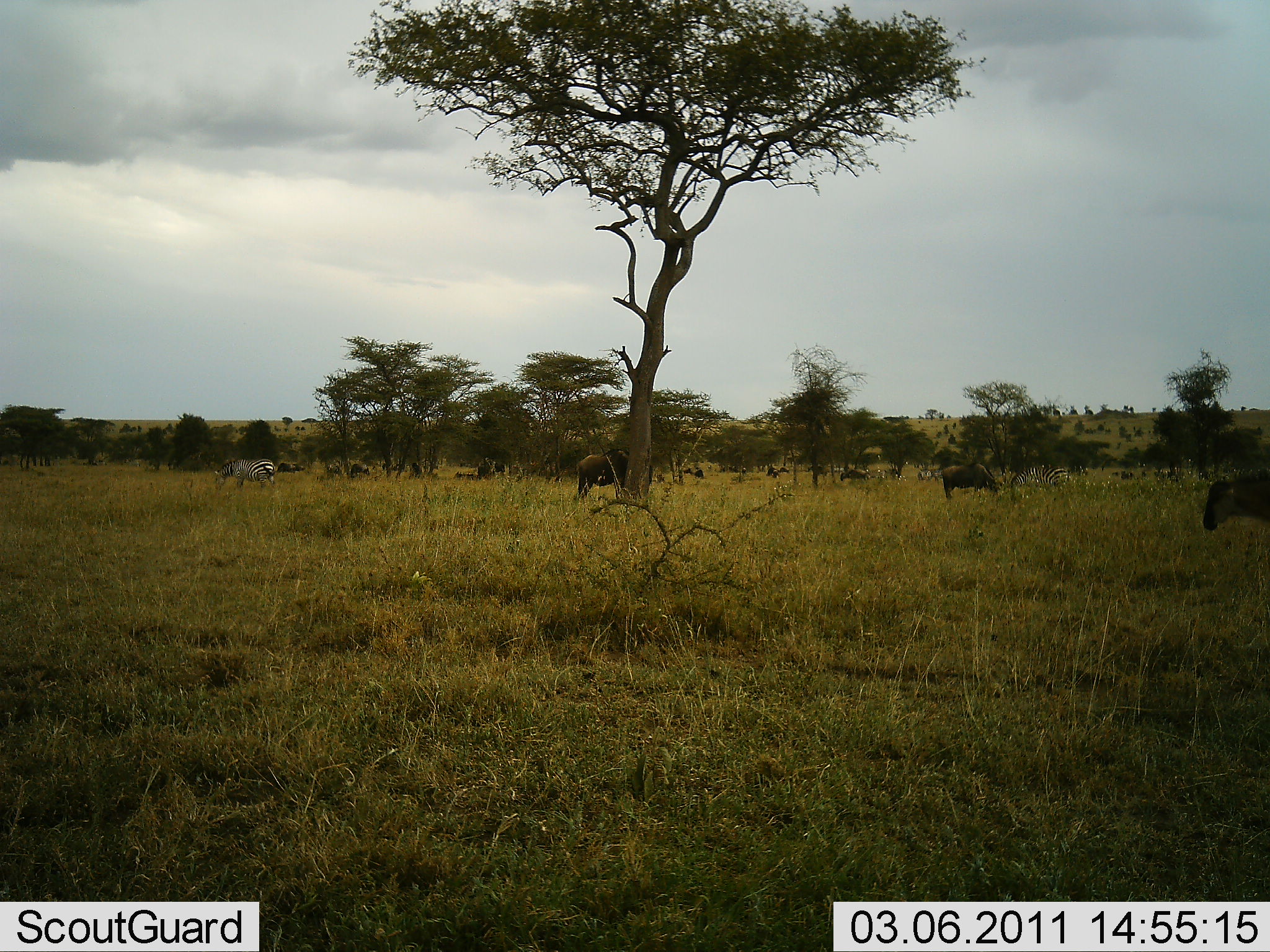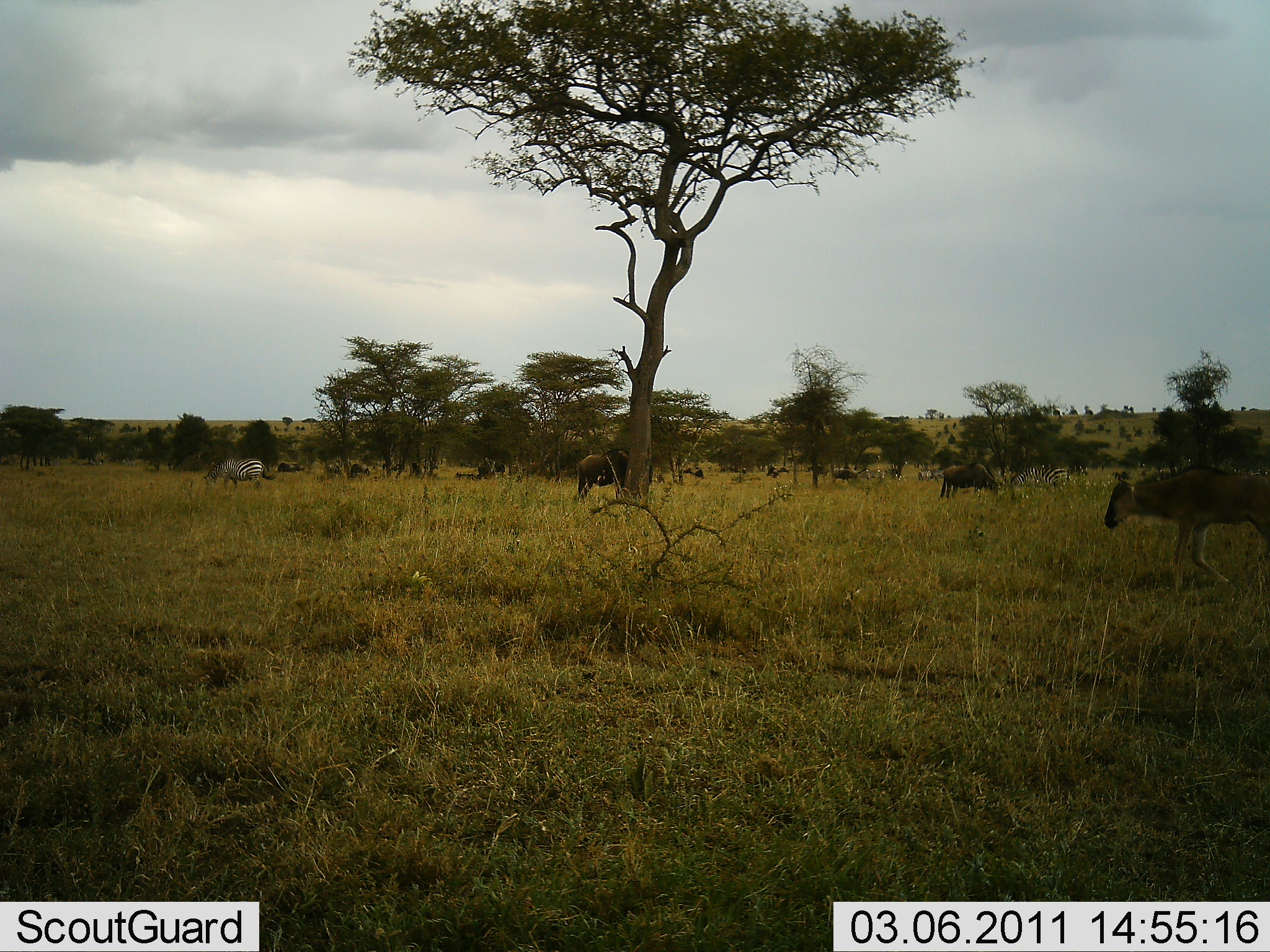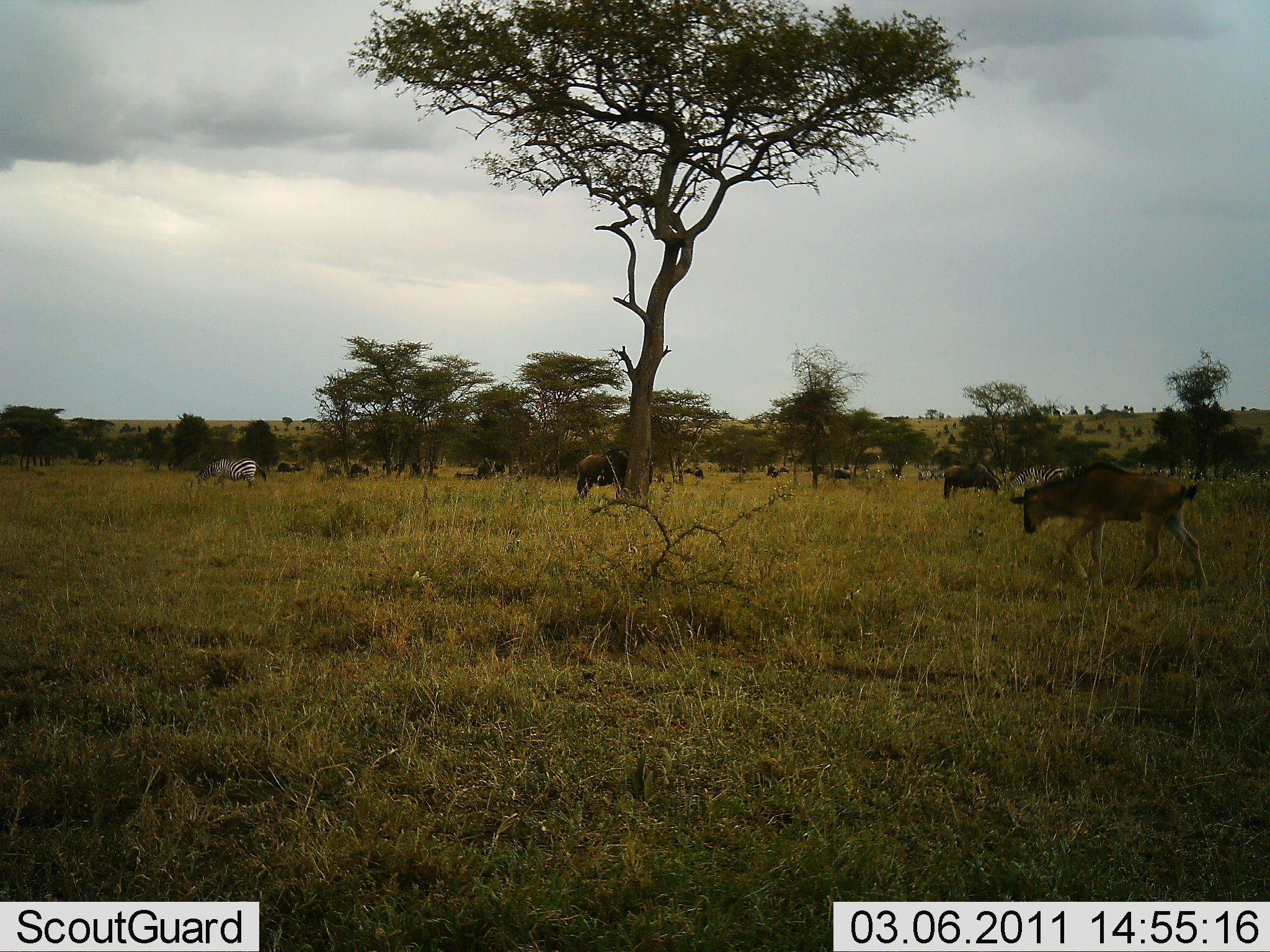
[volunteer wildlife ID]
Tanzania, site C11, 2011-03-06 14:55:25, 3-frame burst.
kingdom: Animalia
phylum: Chordata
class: Mammalia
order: Artiodactyla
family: Bovidae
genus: Connochaetes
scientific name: Connochaetes taurinus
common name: blue wildebeest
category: wildebeest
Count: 11-50.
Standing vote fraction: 43%.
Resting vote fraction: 0%.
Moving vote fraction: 71%.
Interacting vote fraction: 0%.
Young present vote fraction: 21%.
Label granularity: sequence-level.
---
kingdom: Animalia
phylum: Chordata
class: Mammalia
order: Perissodactyla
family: Equidae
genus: Equus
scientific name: Equus quagga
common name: plains zebra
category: zebra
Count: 1.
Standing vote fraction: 33%.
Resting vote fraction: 8%.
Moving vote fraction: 0%.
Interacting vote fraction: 0%.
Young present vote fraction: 0%.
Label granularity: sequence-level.